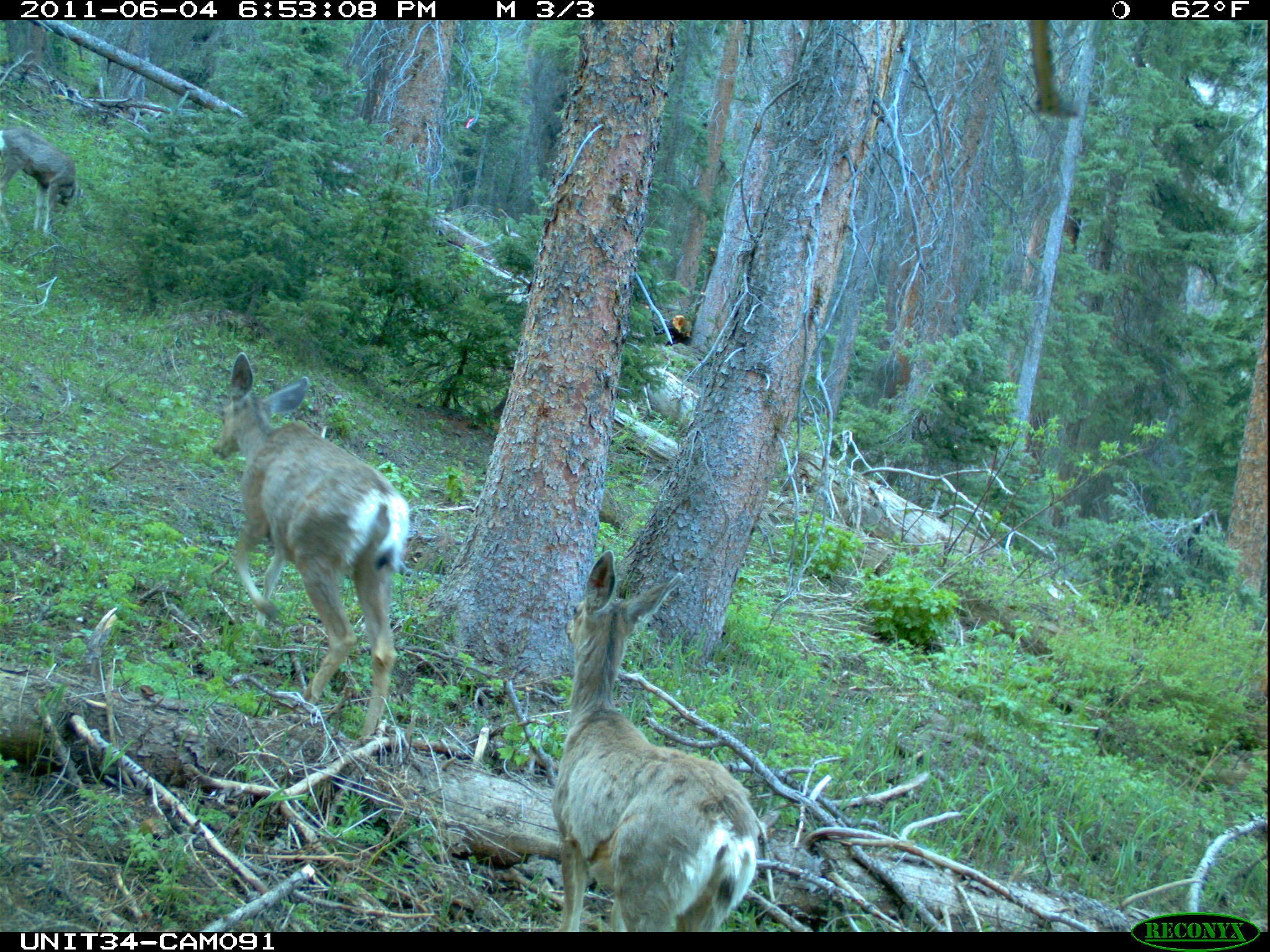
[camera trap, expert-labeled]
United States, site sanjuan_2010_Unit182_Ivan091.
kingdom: Animalia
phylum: Chordata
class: Mammalia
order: Artiodactyla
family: Cervidae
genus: Odocoileus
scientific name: Odocoileus hemionus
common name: mule deer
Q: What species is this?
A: Odocoileus hemionus (mule deer).